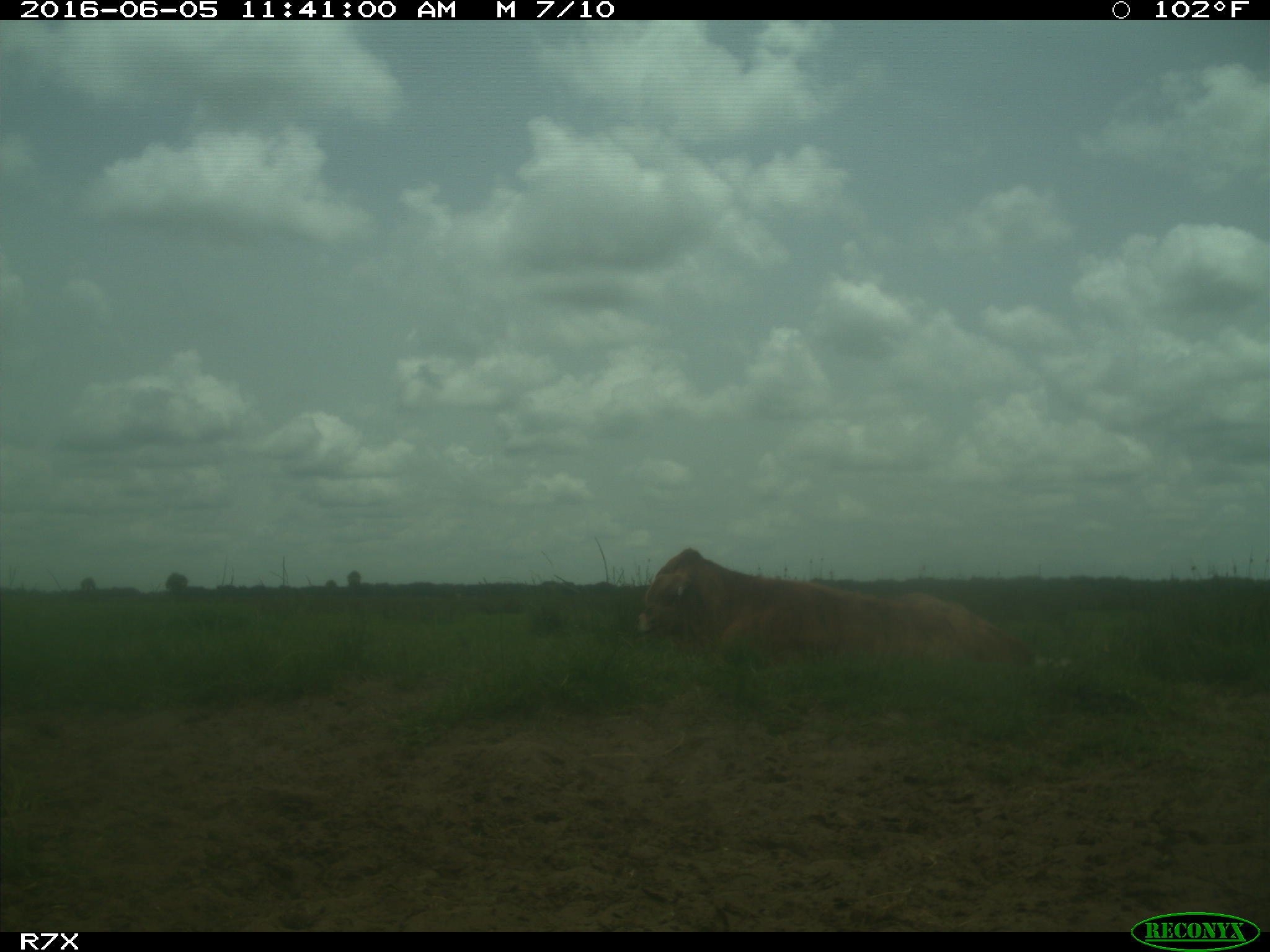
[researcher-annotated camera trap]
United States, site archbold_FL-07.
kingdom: Animalia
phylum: Chordata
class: Mammalia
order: Artiodactyla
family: Bovidae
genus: Bos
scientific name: Bos taurus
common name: domestic cow